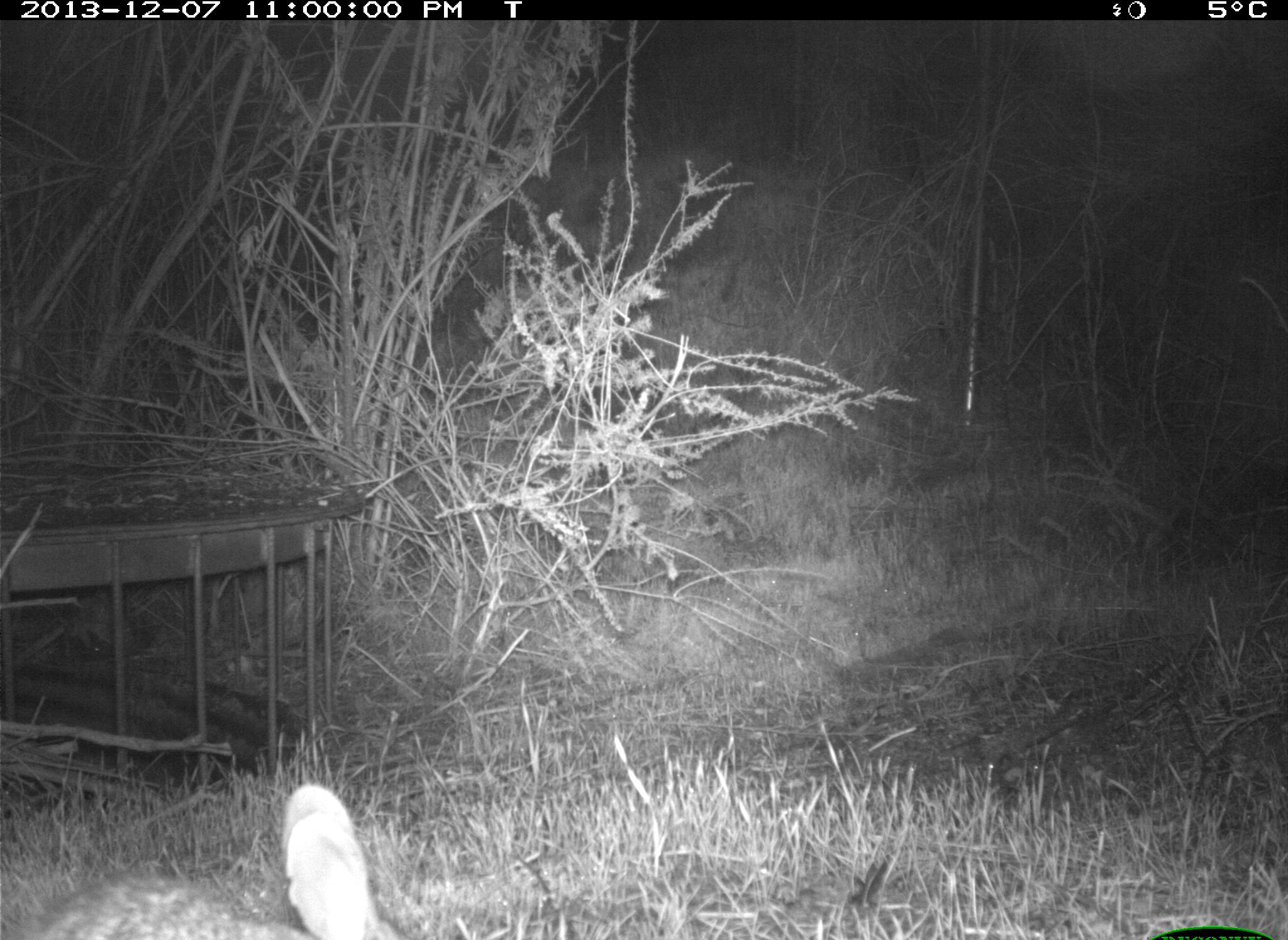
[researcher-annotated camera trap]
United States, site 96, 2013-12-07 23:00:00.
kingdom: Animalia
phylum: Chordata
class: Mammalia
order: Lagomorpha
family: Leporidae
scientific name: Leporidae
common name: rabbits and hares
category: rabbit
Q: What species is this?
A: Rabbit (rabbits and hares) (Leporidae).